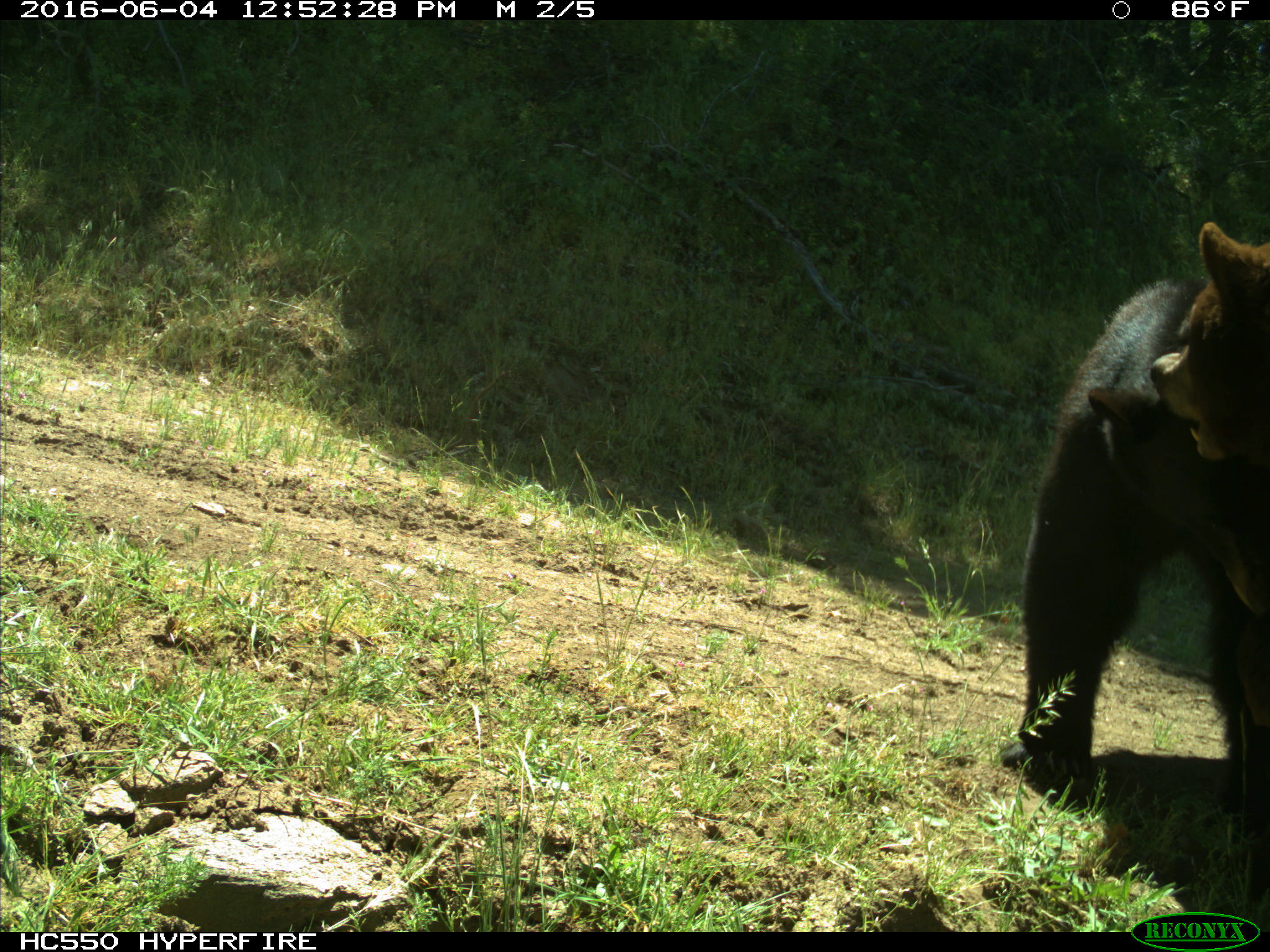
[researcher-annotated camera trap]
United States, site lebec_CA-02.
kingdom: Animalia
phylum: Chordata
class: Mammalia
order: Carnivora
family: Ursidae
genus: Ursus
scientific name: Ursus americanus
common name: american black bear